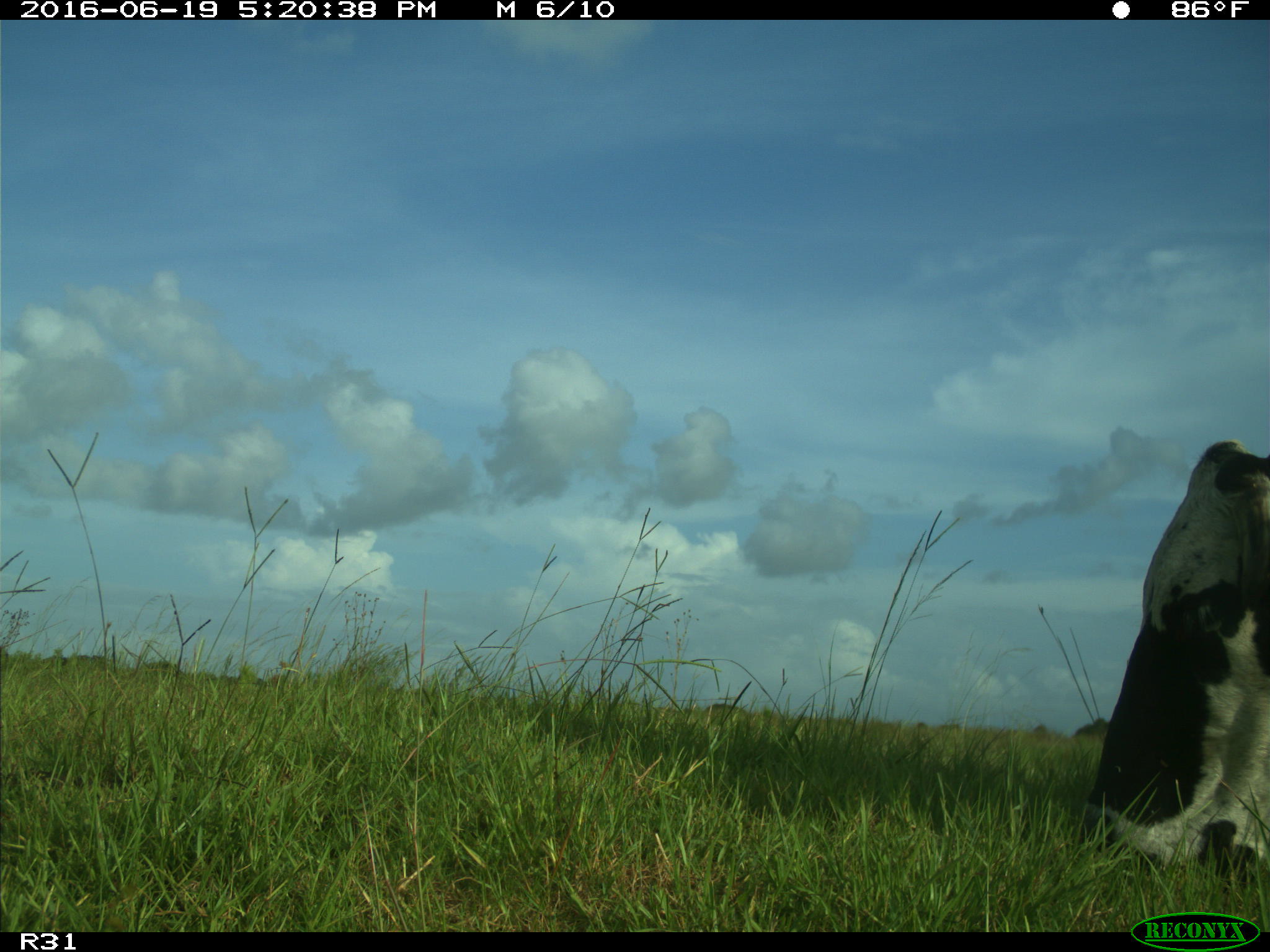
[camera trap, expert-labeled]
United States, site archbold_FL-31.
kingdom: Animalia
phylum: Chordata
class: Mammalia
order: Artiodactyla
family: Bovidae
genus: Bos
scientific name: Bos taurus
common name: domestic cow